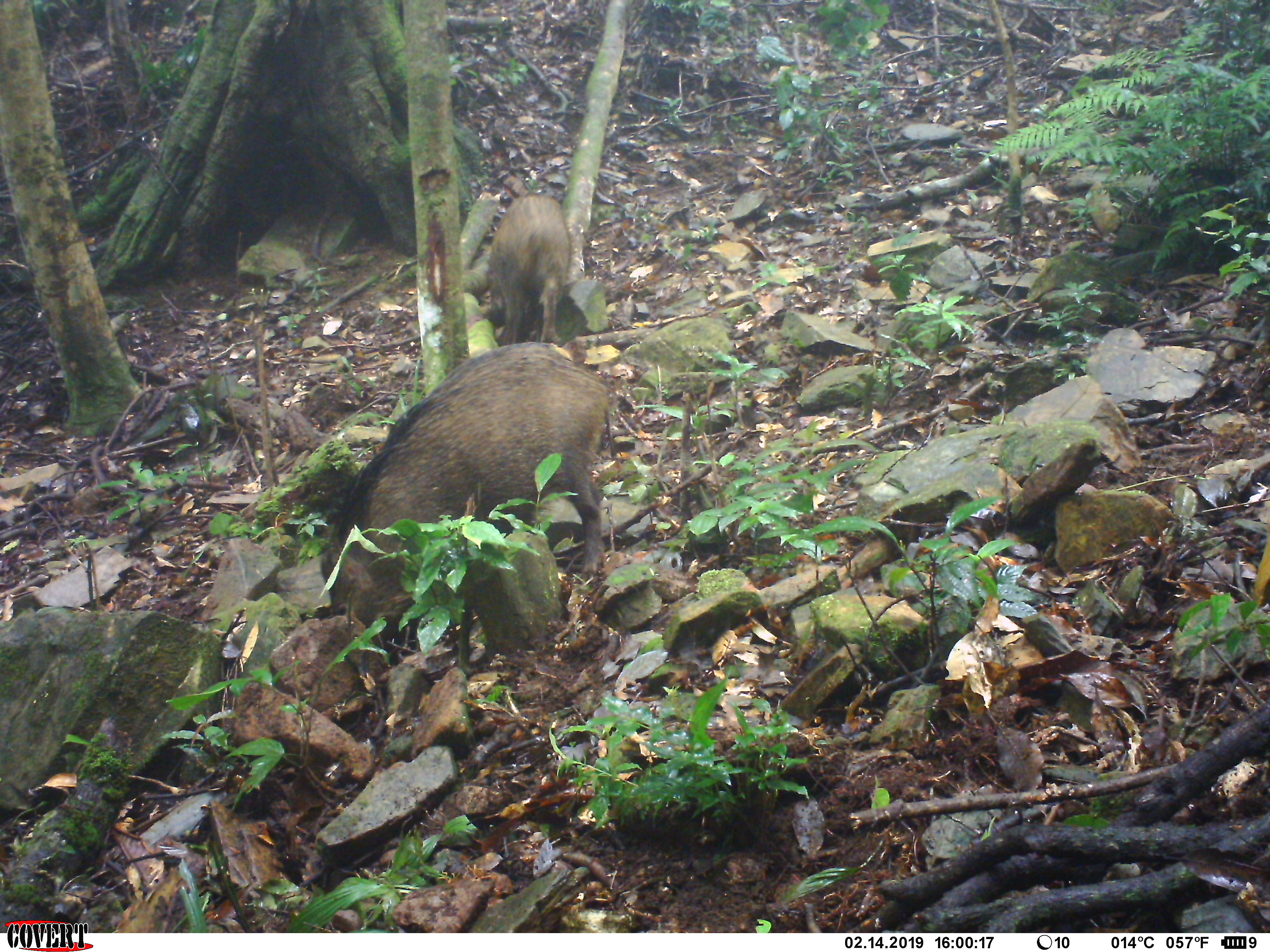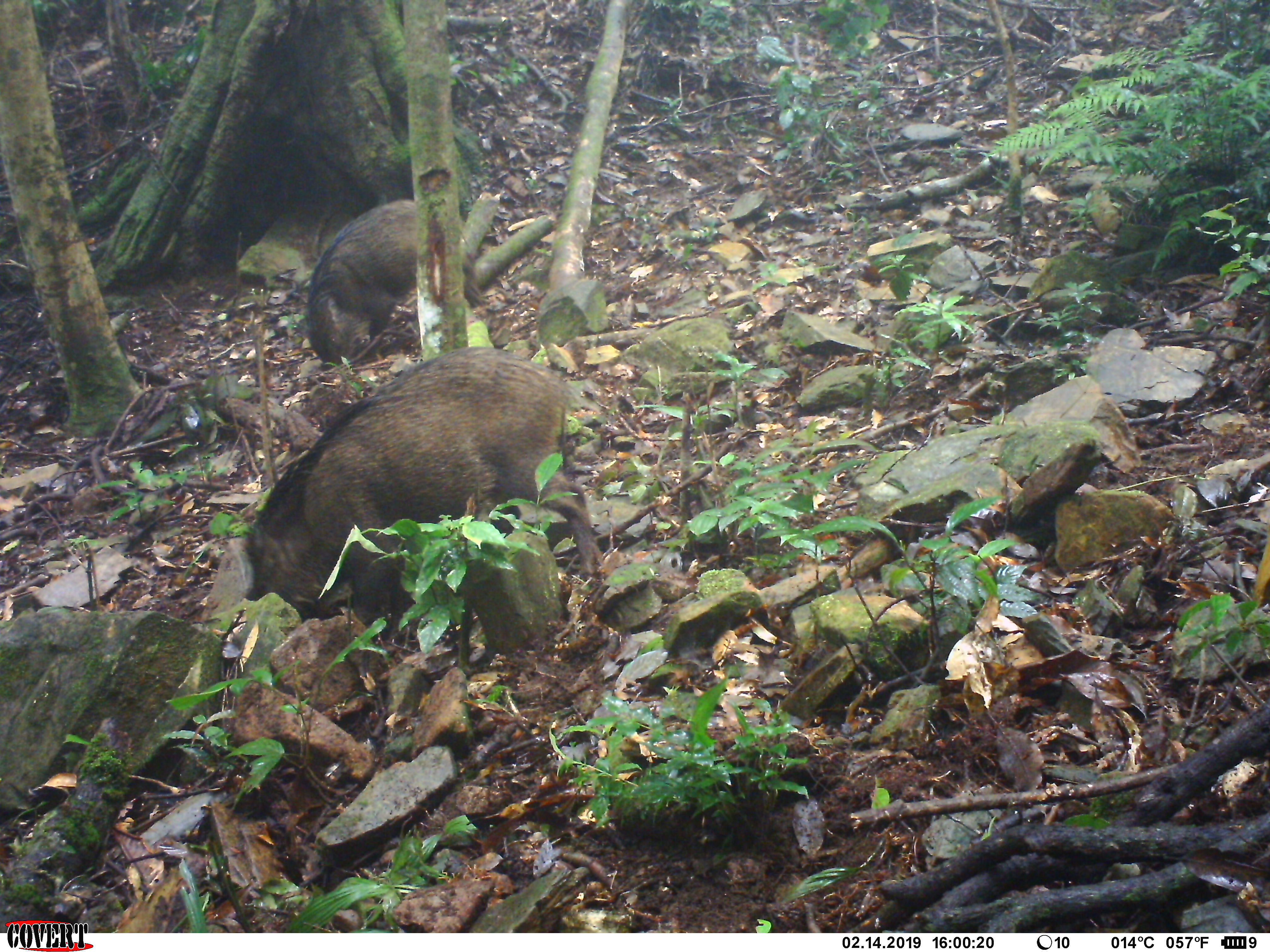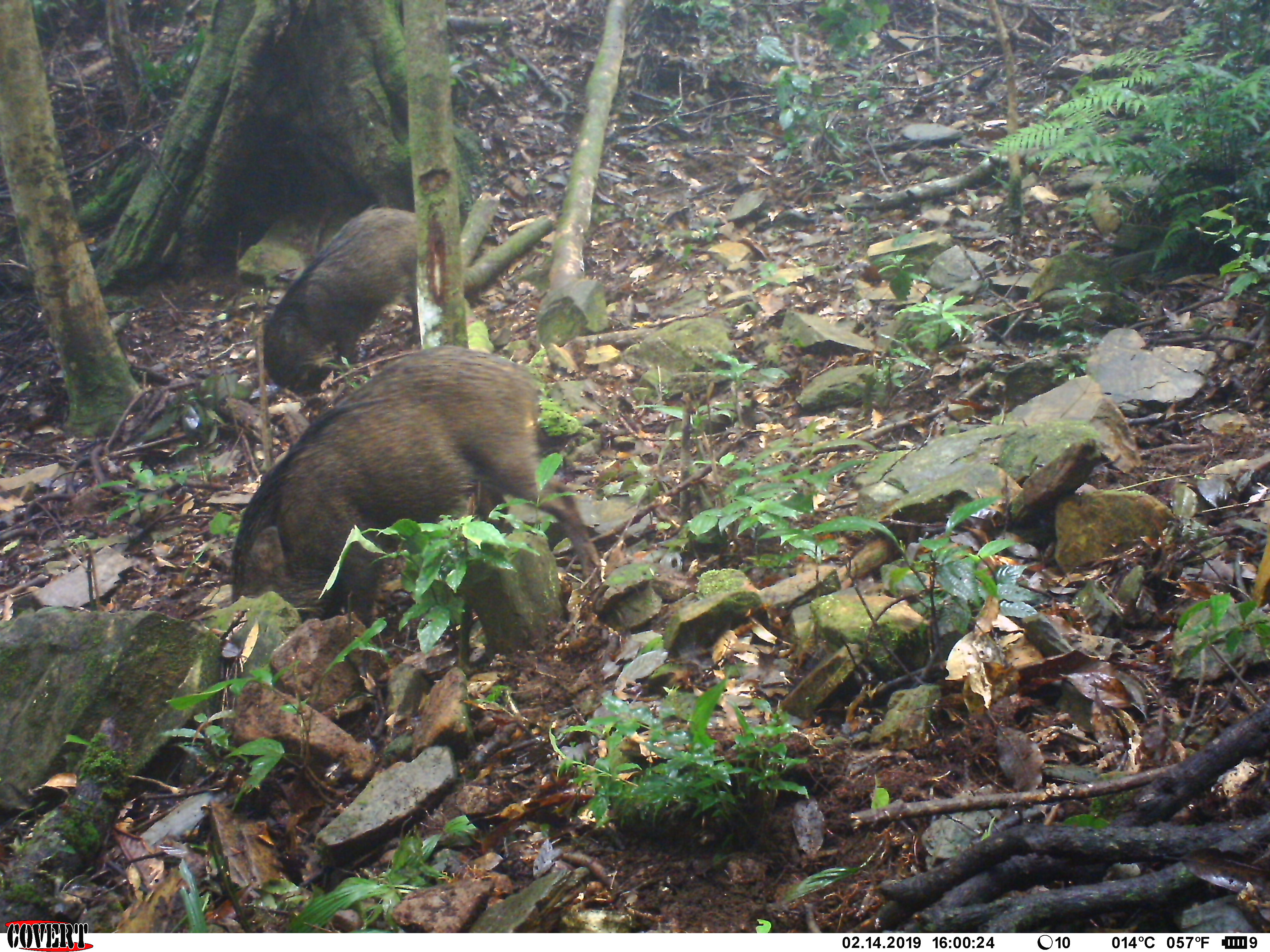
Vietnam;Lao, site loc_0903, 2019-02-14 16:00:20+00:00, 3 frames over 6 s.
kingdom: Animalia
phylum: Chordata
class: Mammalia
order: Artiodactyla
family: Suidae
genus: Sus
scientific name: Sus scrofa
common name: eurasian wild pig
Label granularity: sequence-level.